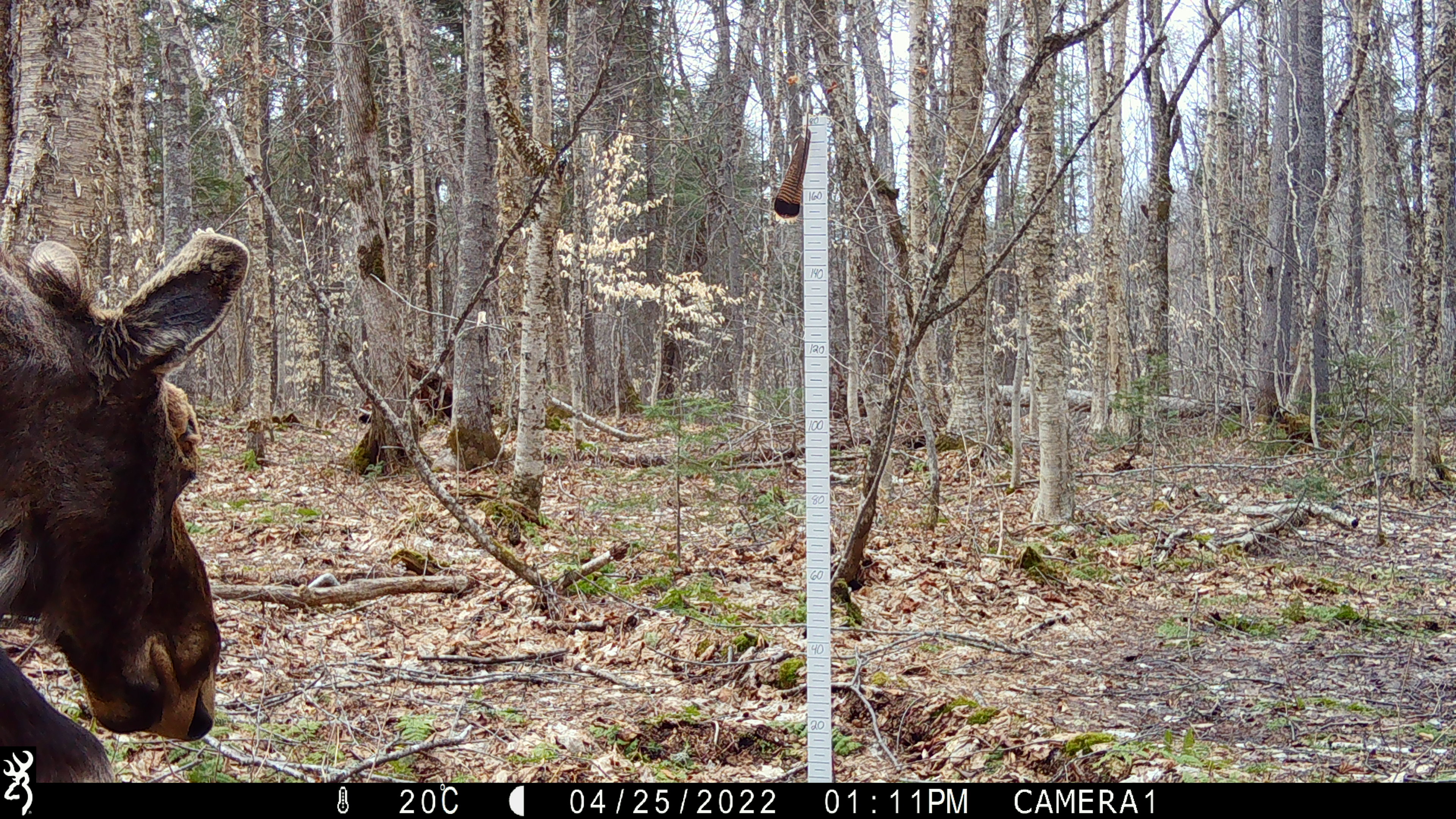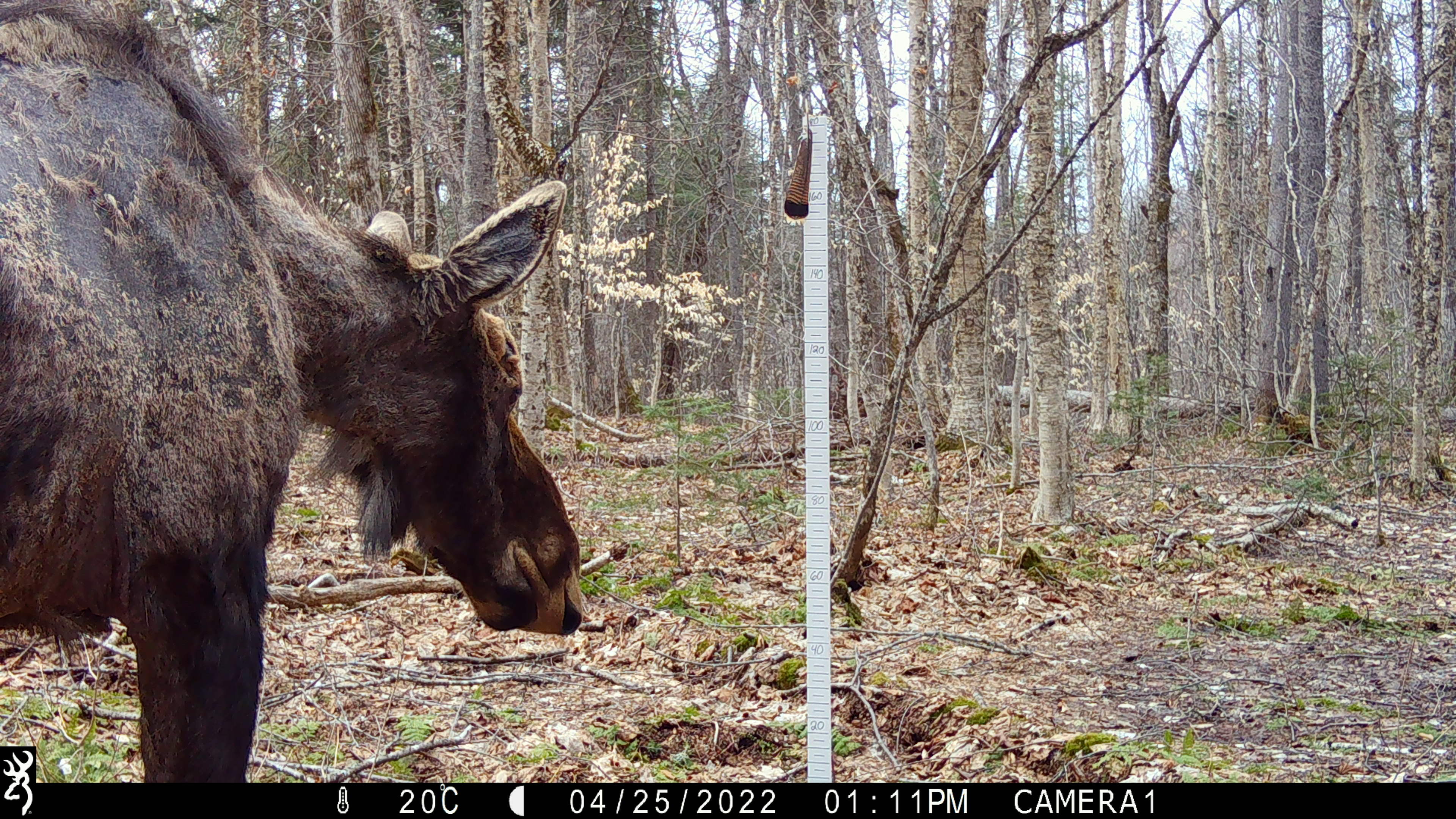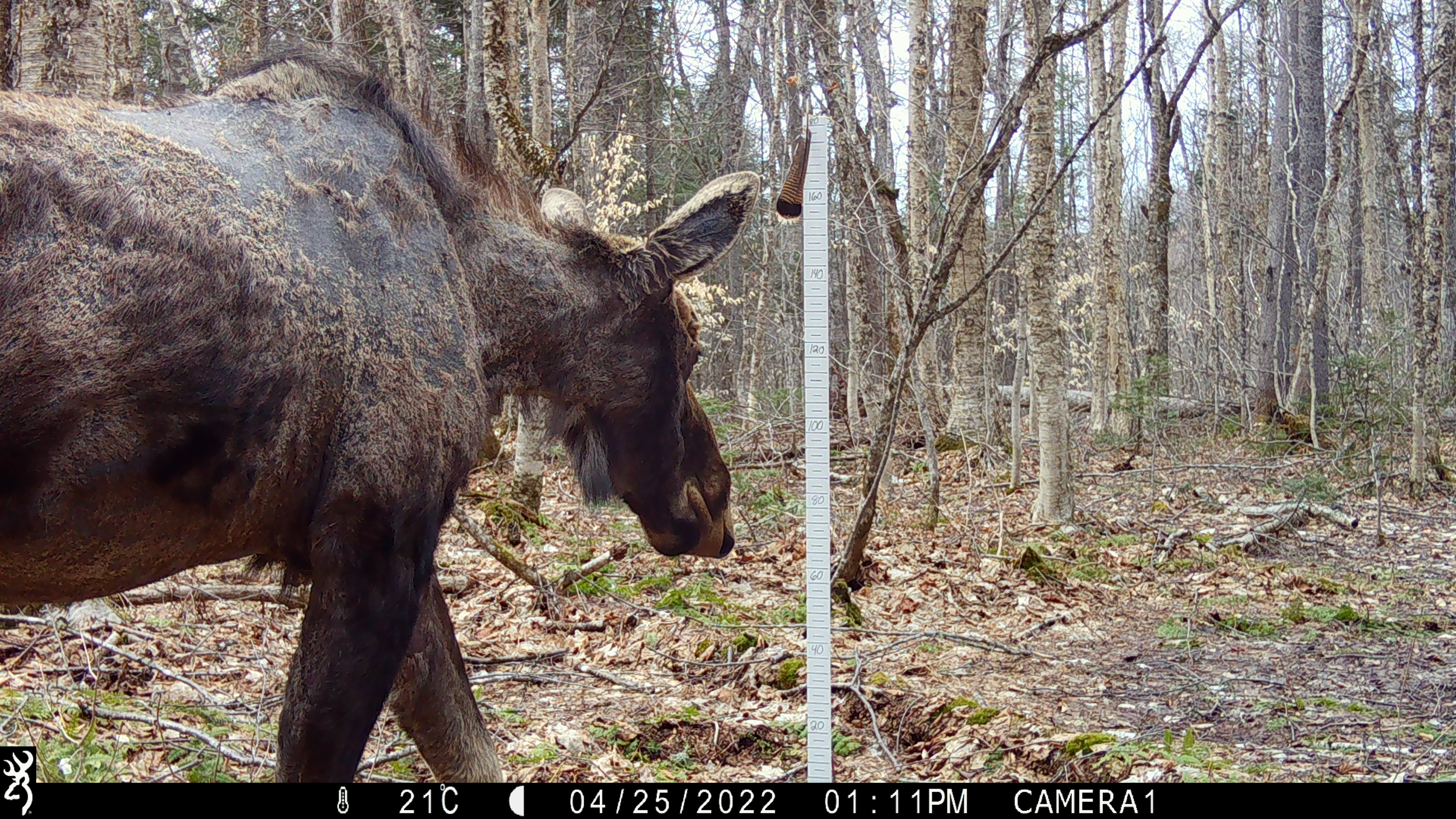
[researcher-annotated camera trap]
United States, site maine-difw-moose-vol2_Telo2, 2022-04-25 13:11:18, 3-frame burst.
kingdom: Animalia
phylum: Chordata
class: Mammalia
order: Artiodactyla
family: Cervidae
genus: Alces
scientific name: Alces alces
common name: moose